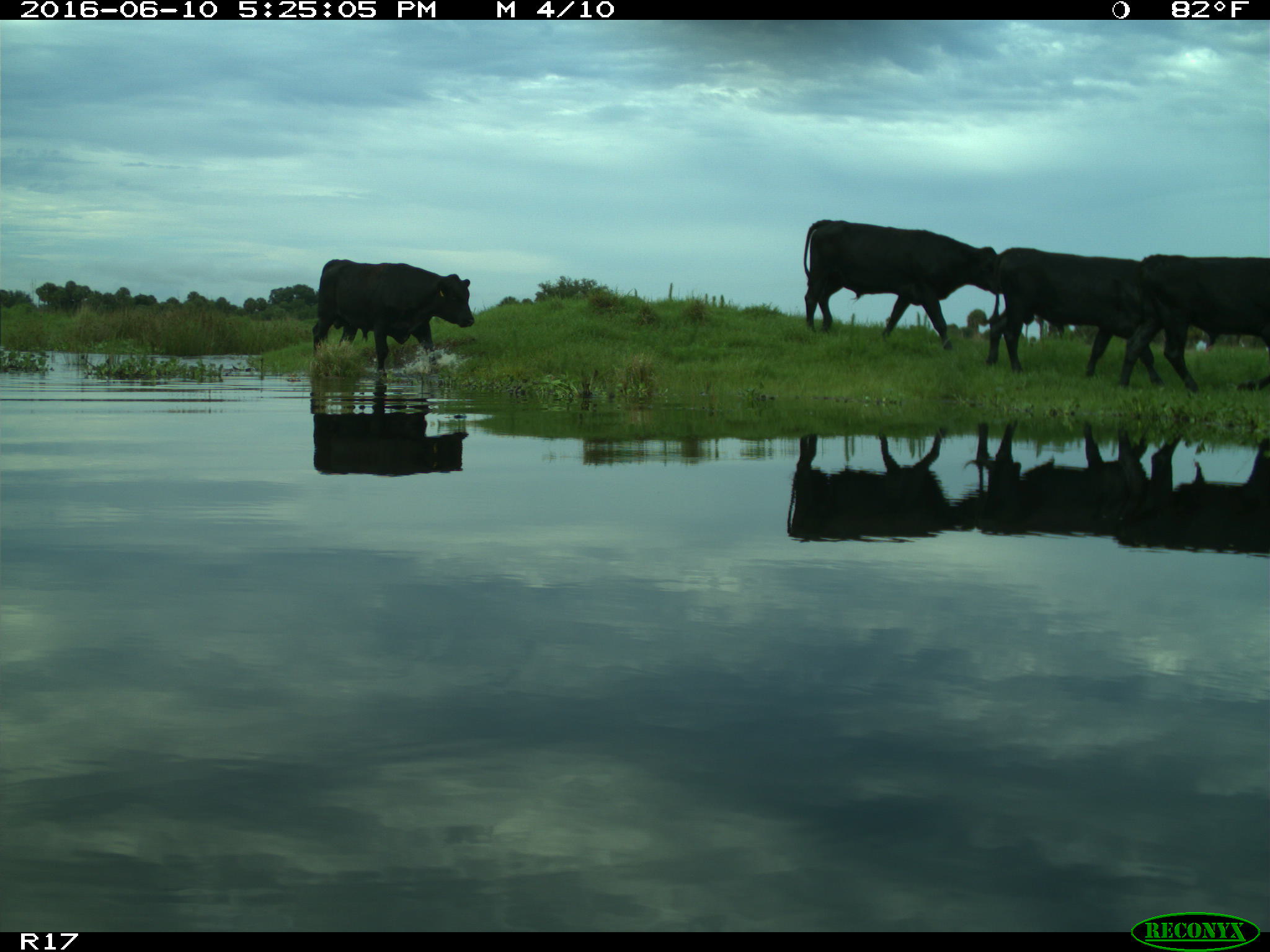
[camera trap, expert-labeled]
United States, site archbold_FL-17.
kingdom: Animalia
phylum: Chordata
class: Mammalia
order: Artiodactyla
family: Bovidae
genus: Bos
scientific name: Bos taurus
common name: domestic cow